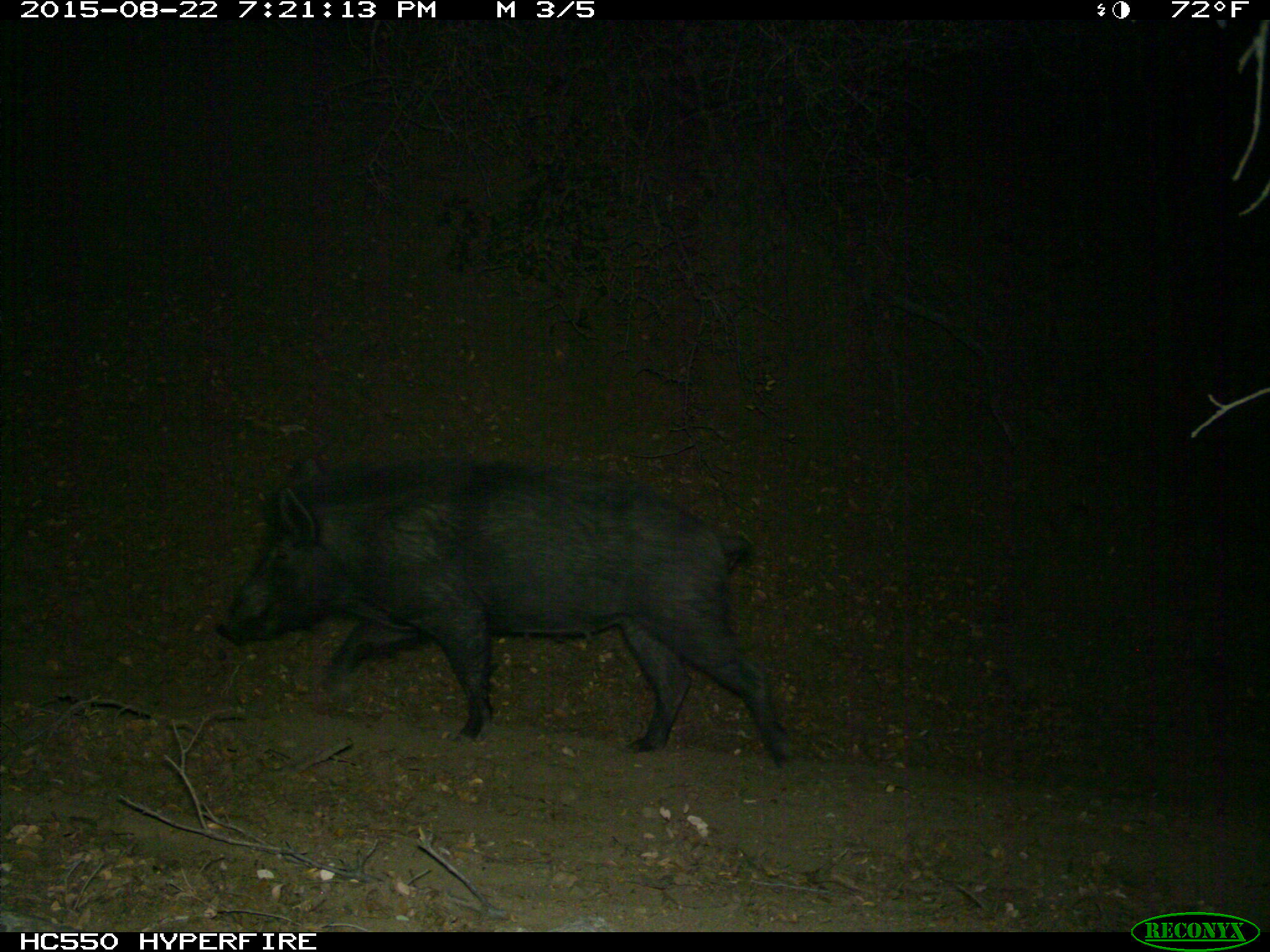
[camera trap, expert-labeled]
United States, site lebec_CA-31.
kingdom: Animalia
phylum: Chordata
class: Mammalia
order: Artiodactyla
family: Suidae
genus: Sus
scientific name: Sus scrofa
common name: wild boar